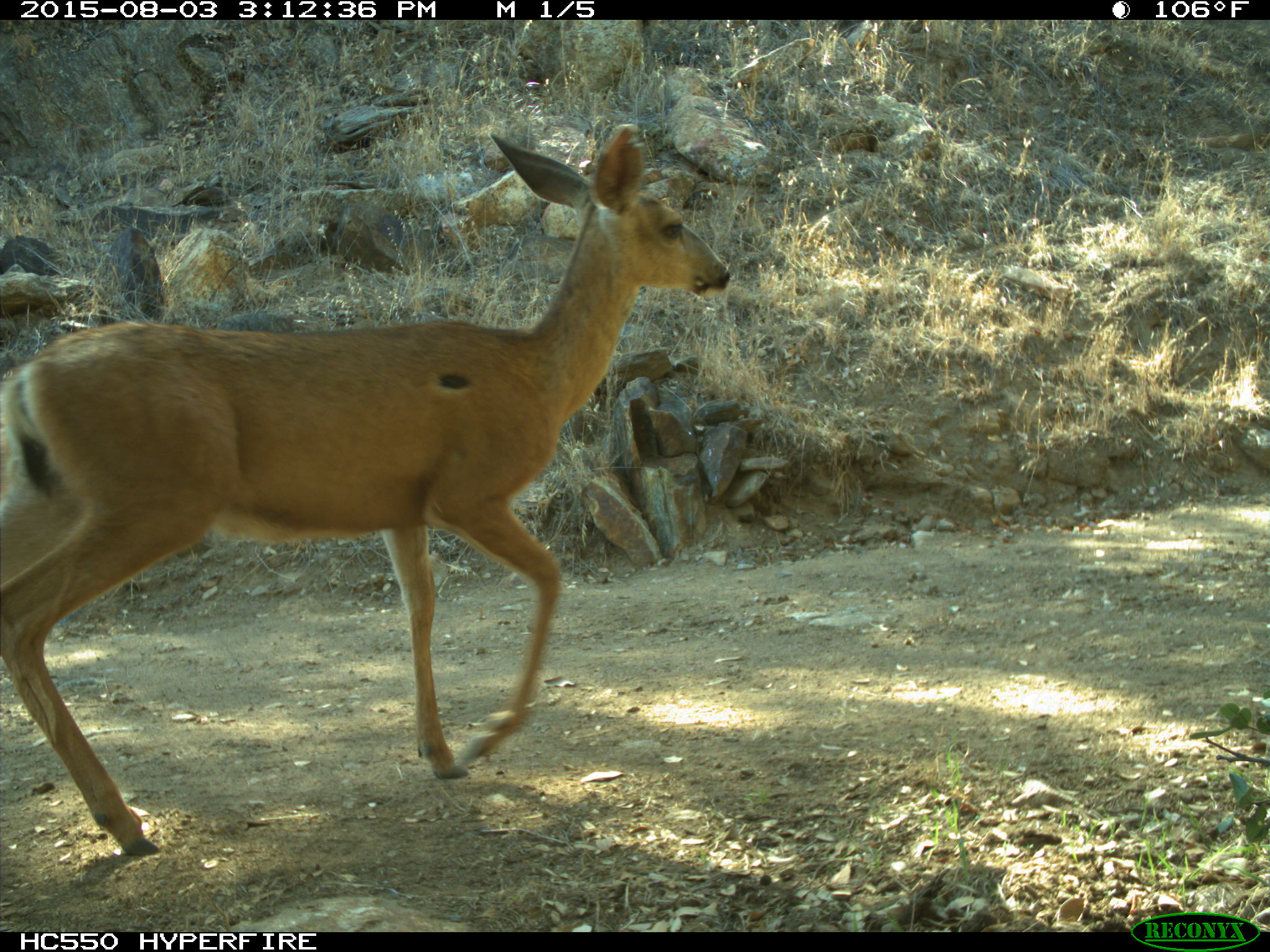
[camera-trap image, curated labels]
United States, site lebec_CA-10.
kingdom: Animalia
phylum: Chordata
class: Mammalia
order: Artiodactyla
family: Cervidae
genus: Odocoileus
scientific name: Odocoileus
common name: deer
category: unidentified deer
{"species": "unidentified deer (deer) (Odocoileus)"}